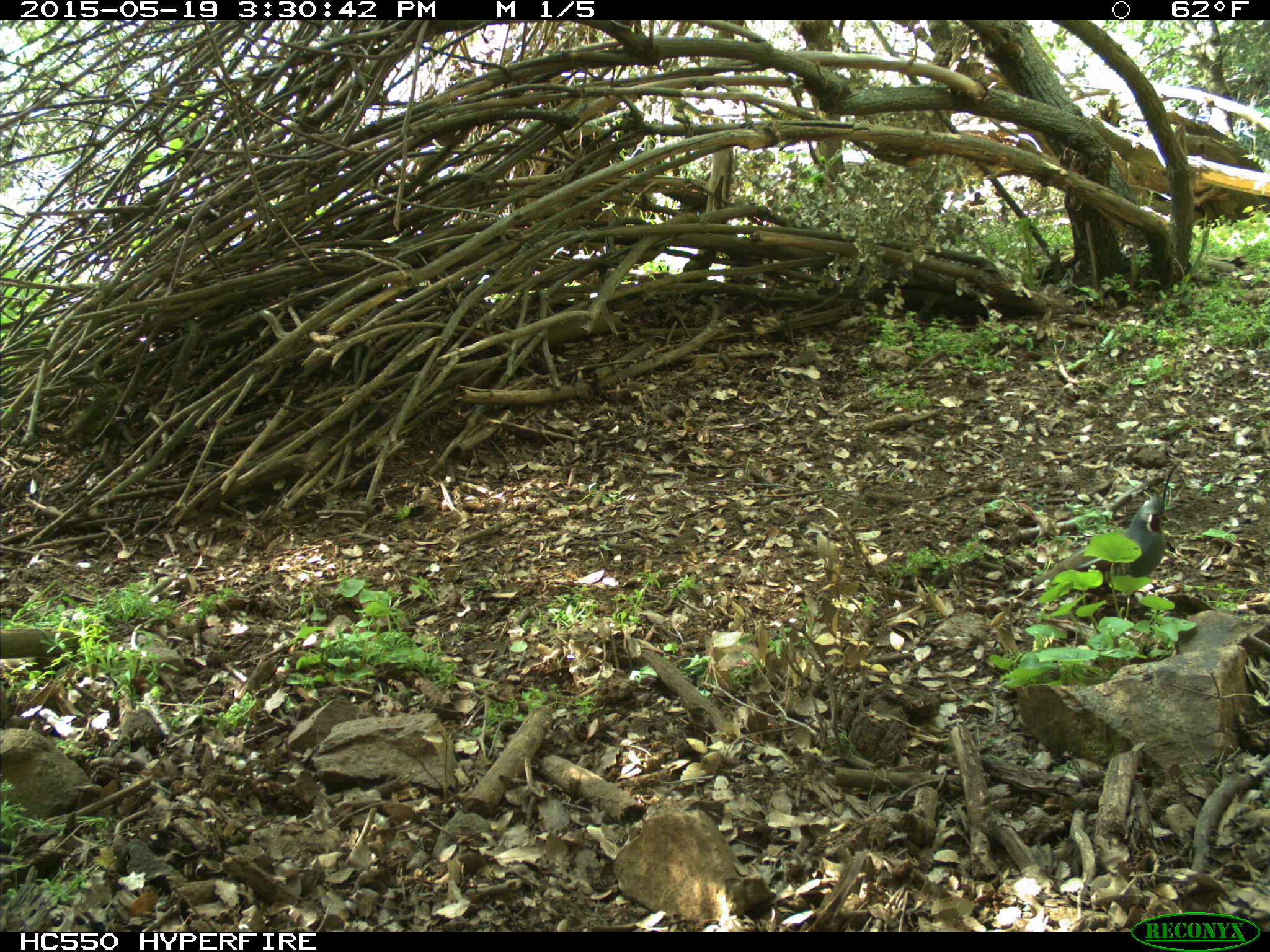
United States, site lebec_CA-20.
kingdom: Animalia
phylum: Chordata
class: Aves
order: Galliformes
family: Odontophoridae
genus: Callipepla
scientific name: Callipepla californica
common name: california quail